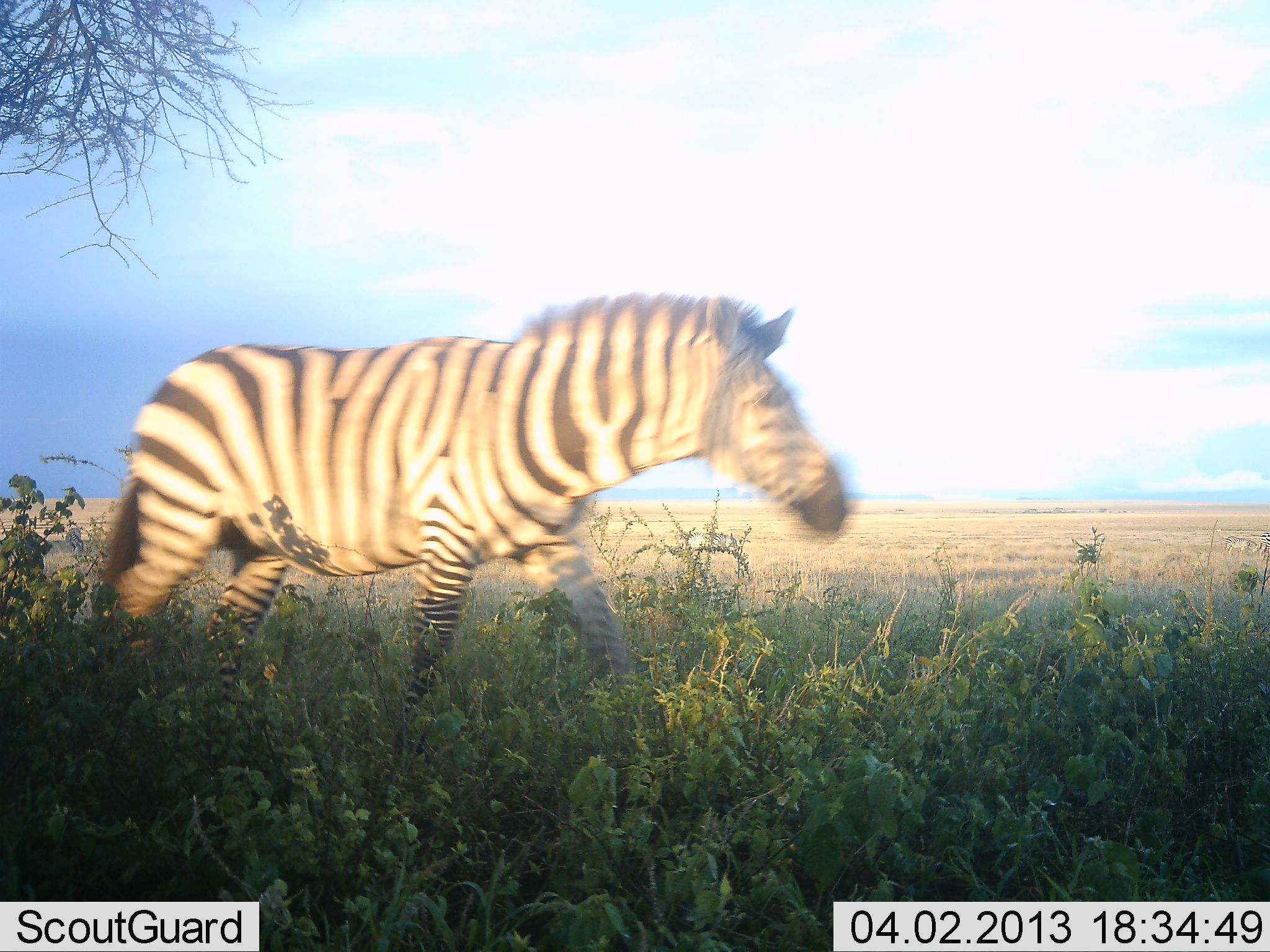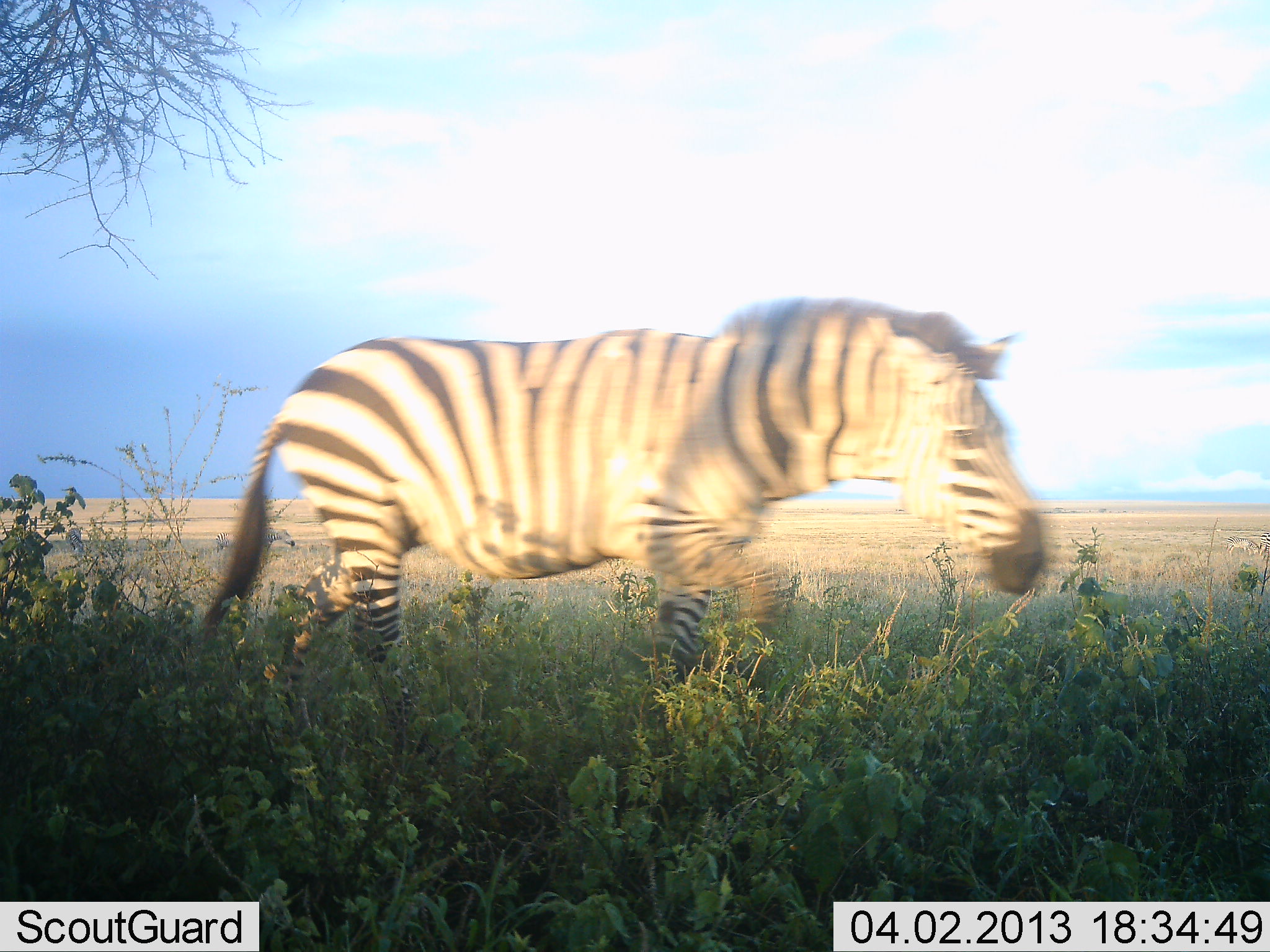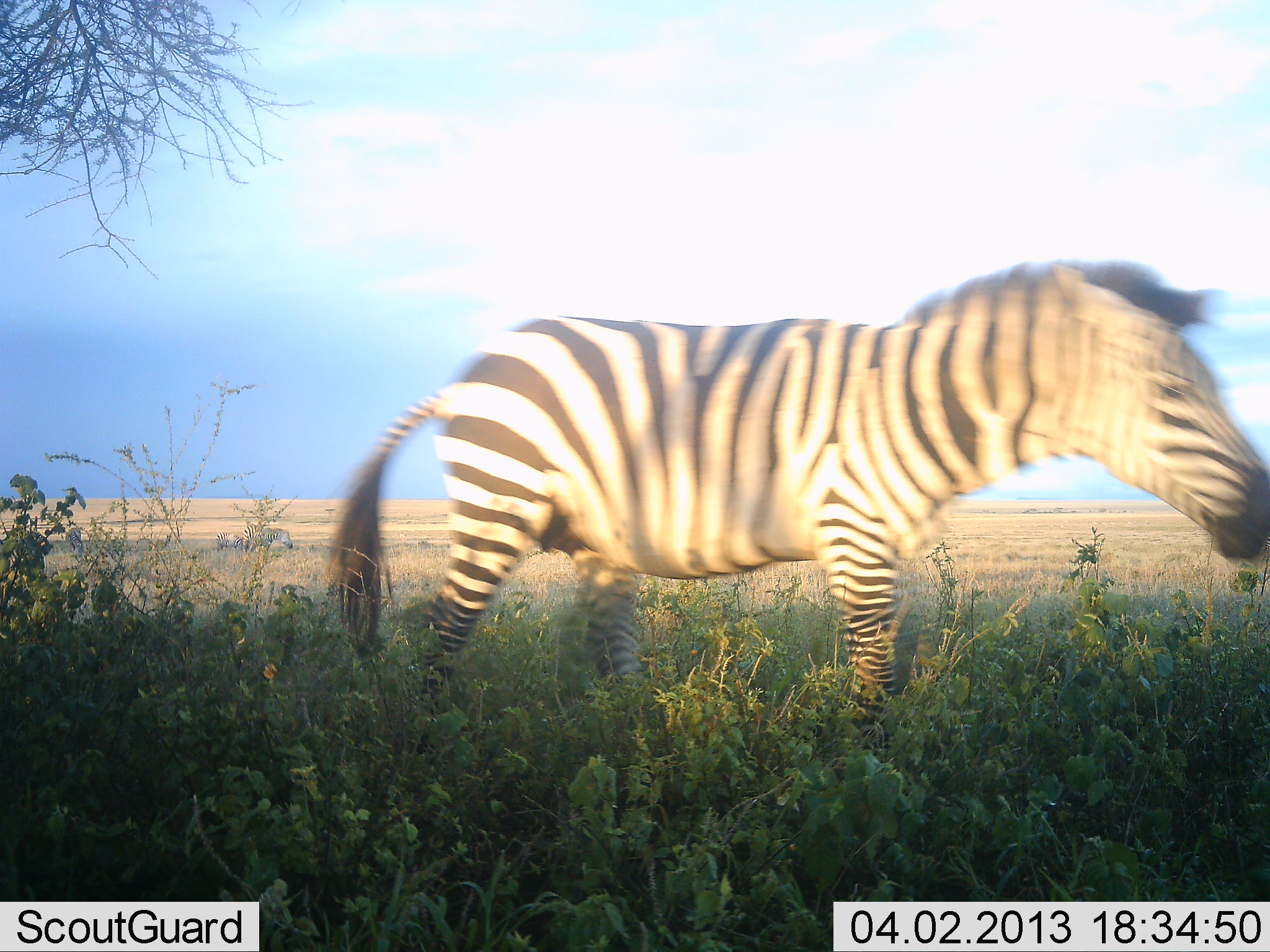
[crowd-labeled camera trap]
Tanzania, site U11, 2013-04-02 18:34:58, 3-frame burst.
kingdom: Animalia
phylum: Chordata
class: Mammalia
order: Perissodactyla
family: Equidae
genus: Equus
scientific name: Equus quagga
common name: plains zebra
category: zebra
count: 1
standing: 20%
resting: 0%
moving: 97%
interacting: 0%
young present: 0%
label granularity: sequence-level